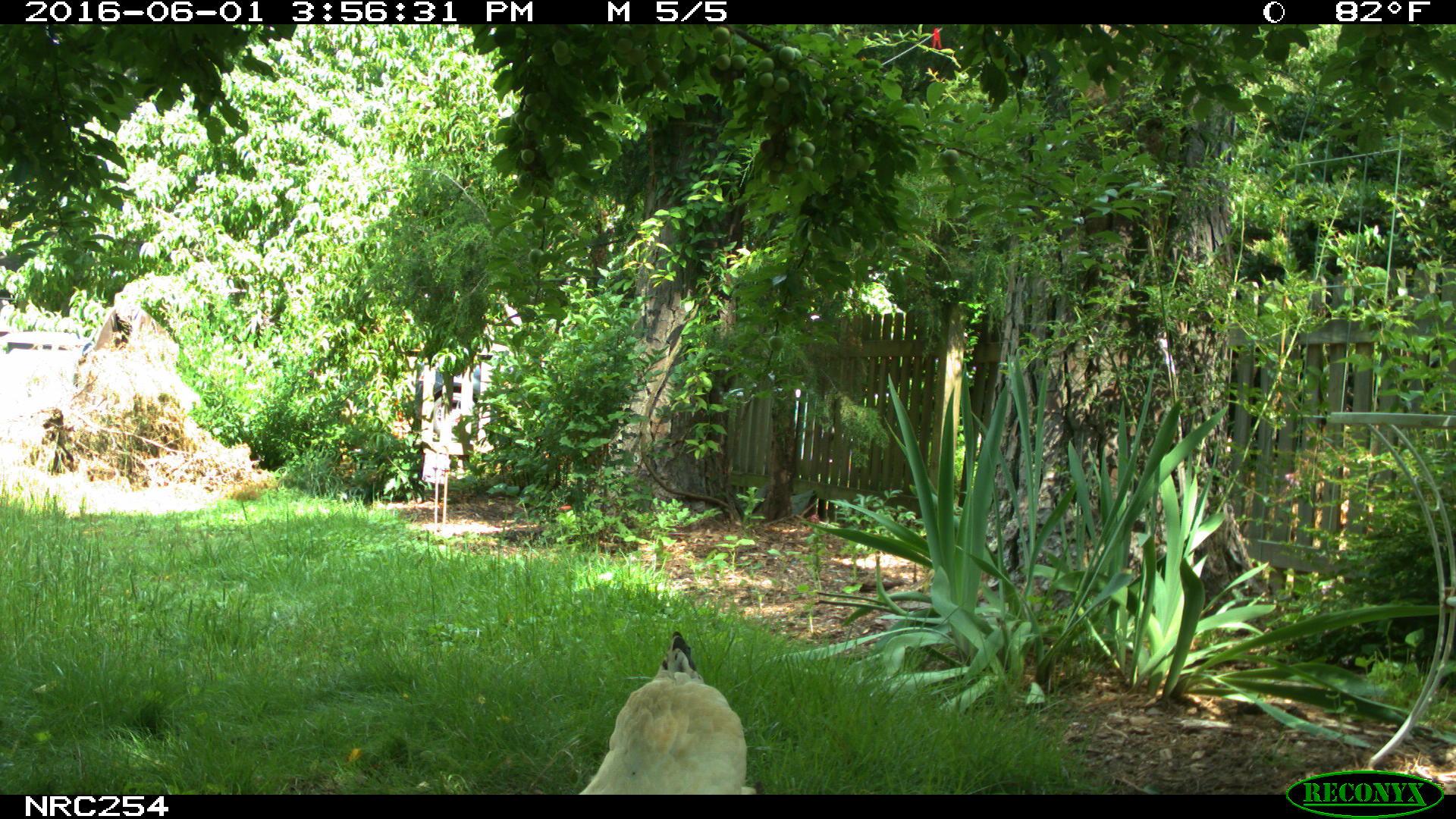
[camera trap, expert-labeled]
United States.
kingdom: Animalia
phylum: Chordata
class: Aves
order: Galliformes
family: Phasianidae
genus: Gallus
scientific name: Gallus gallus domesticus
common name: domestic chicken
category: Chicken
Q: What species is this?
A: Chicken (domestic chicken) (Gallus gallus domesticus).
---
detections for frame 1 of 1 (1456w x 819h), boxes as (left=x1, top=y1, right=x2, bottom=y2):
Chicken: (left=591, top=633, right=752, bottom=798)